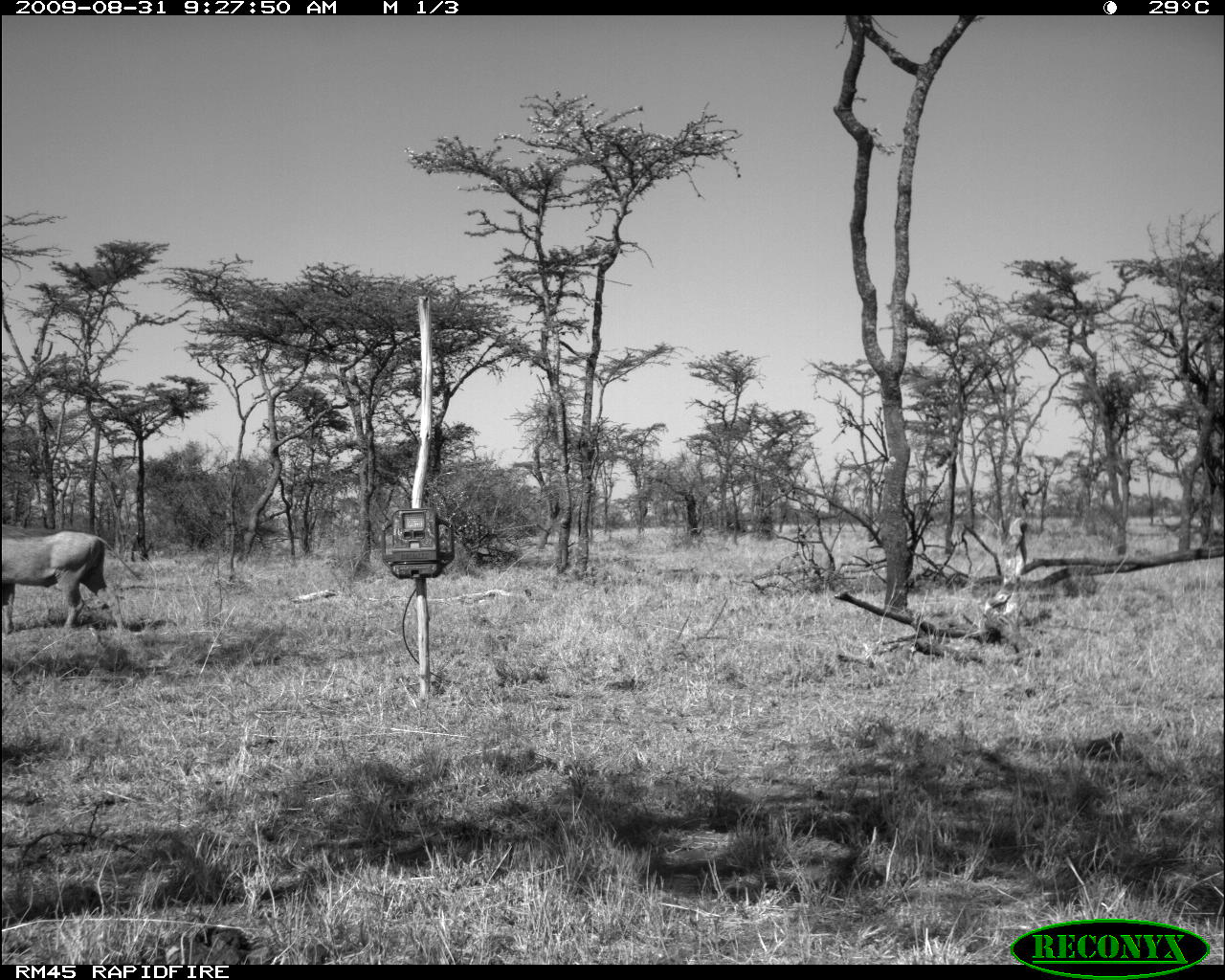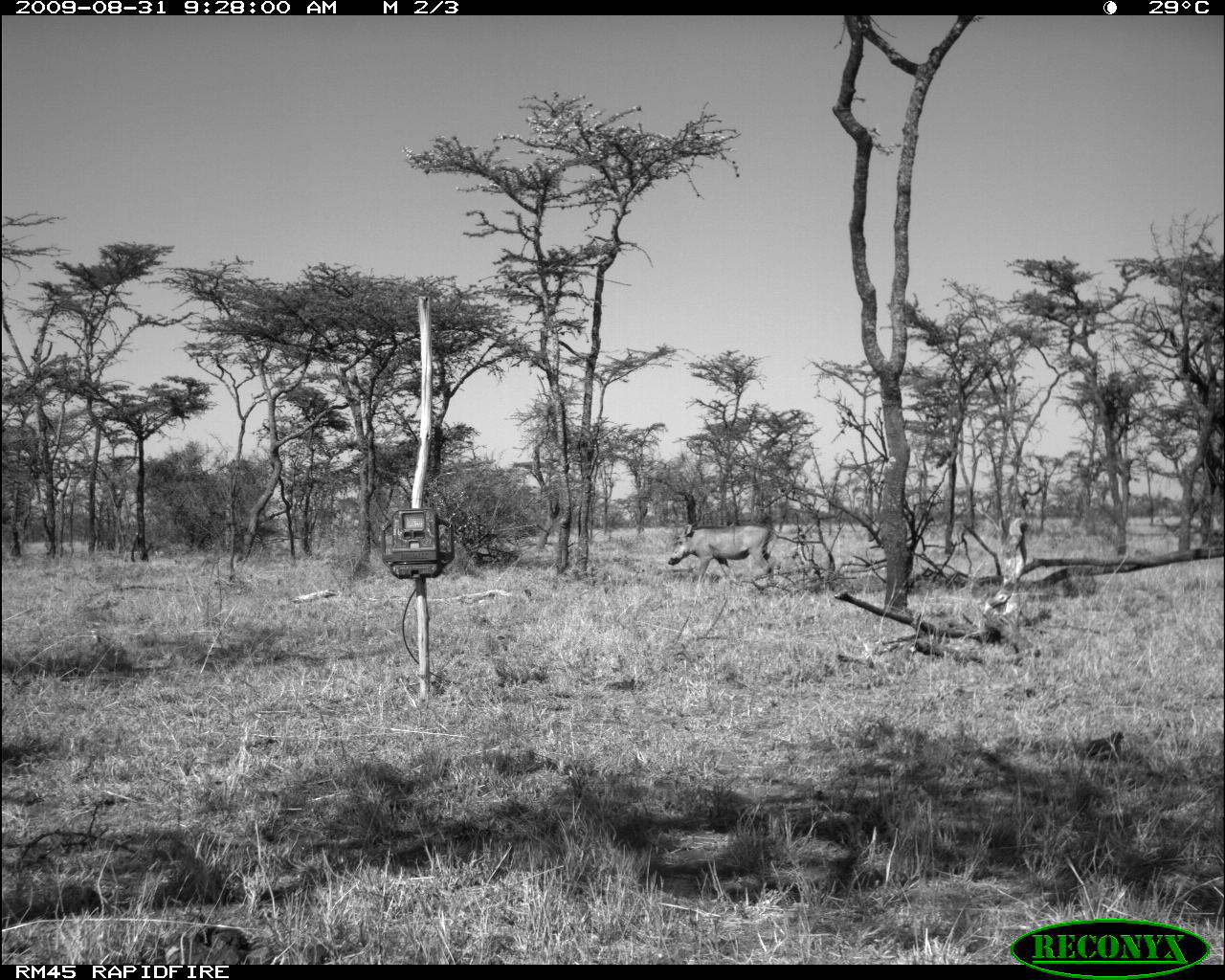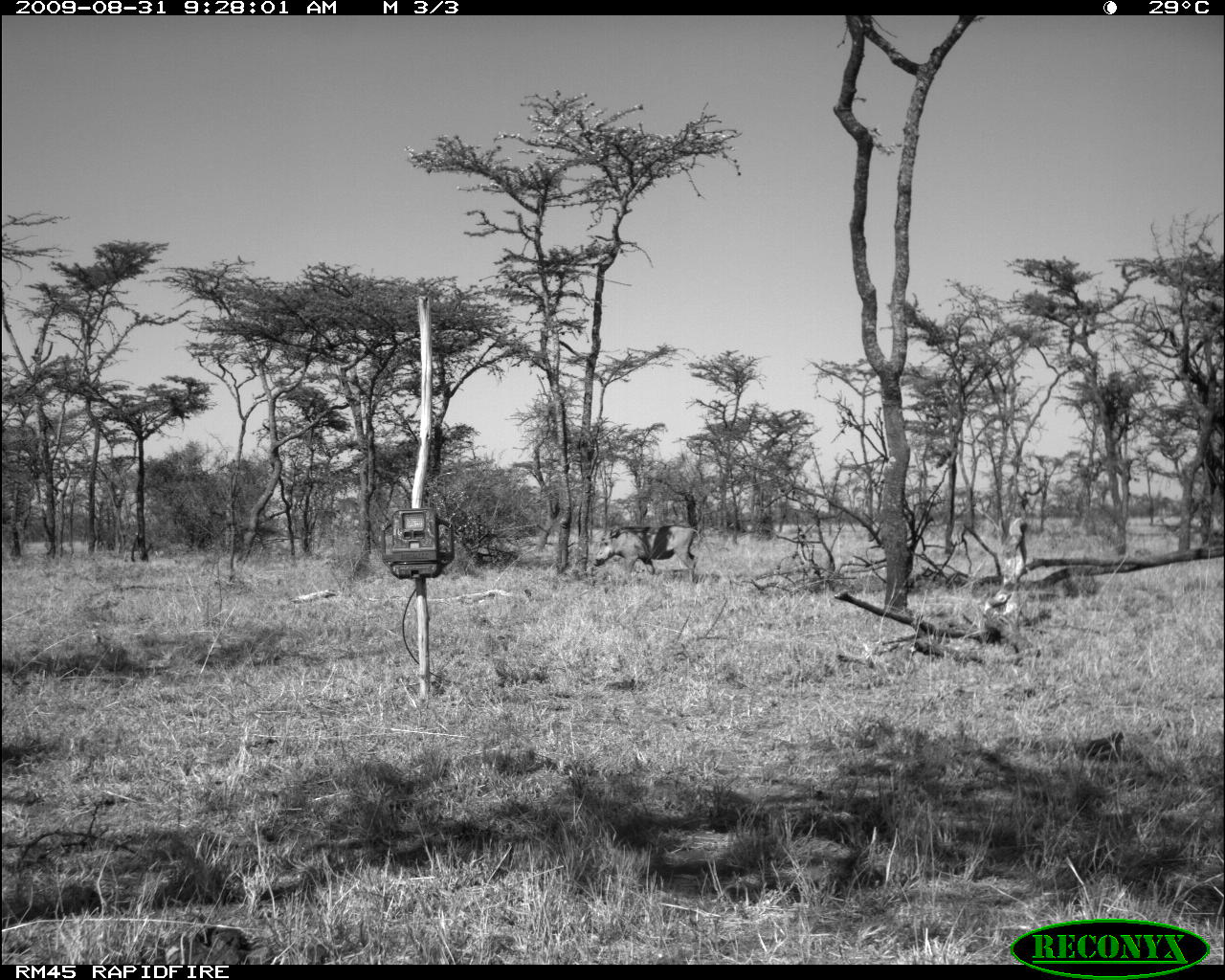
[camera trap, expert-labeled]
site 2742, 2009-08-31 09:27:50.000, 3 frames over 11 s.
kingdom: Animalia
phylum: Chordata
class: Mammalia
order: Artiodactyla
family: Suidae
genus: Phacochoerus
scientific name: Phacochoerus africanus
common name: common warthog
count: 1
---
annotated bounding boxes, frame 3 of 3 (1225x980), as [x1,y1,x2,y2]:
phacochoerus africanus: [593,525,700,583]